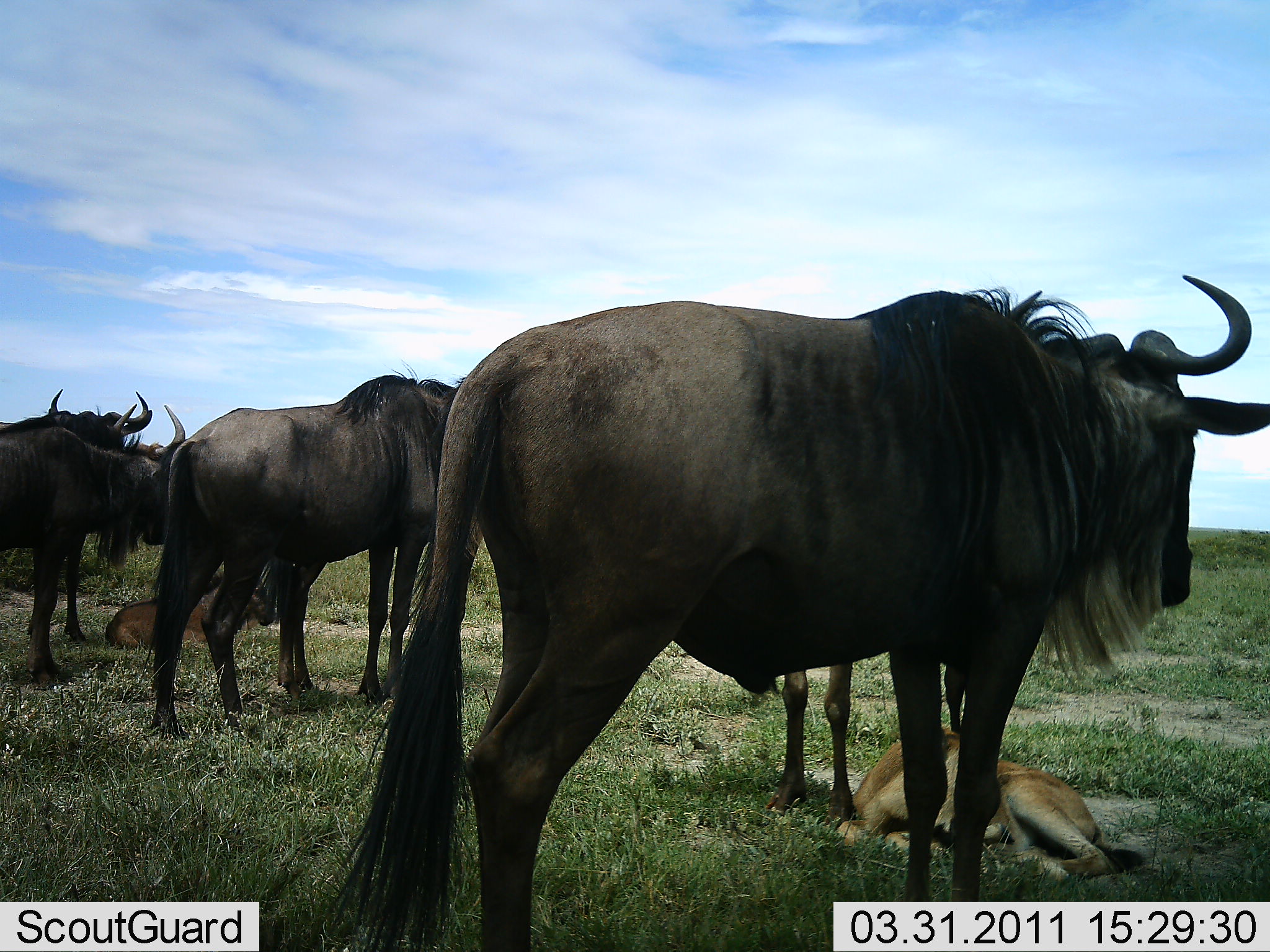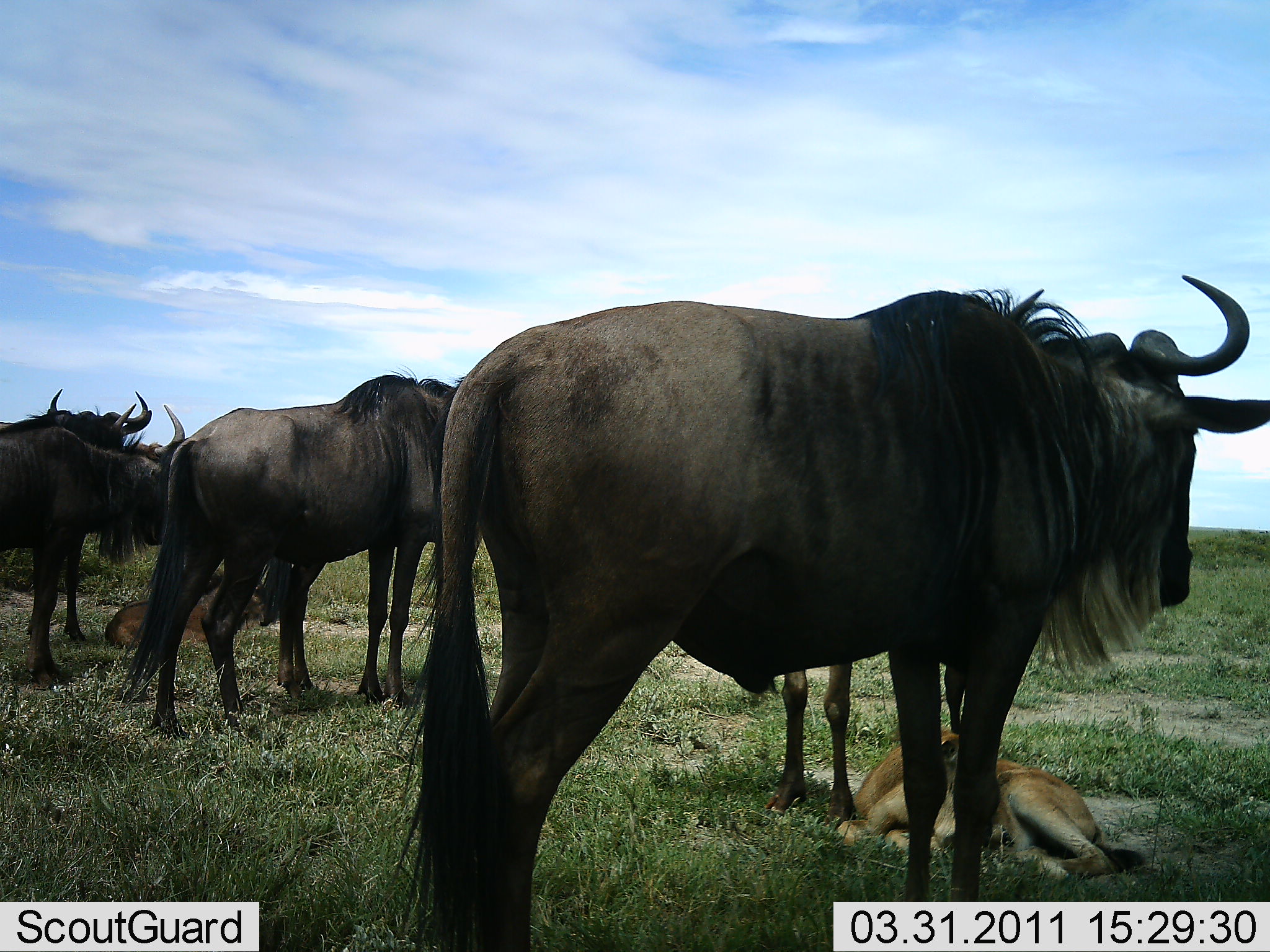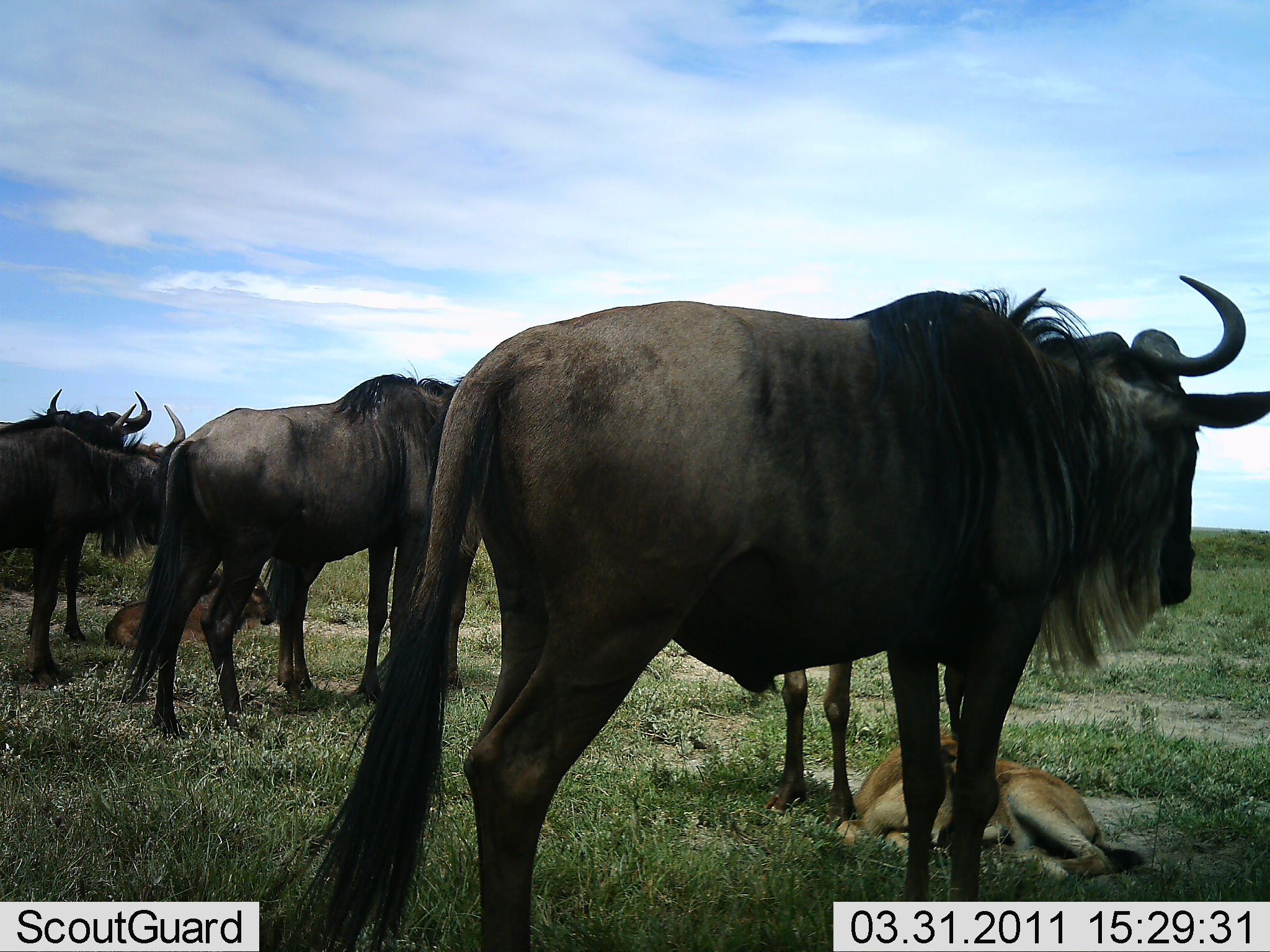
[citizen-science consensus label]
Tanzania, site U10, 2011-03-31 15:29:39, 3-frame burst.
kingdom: Animalia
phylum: Chordata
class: Mammalia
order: Artiodactyla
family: Bovidae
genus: Connochaetes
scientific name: Connochaetes taurinus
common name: blue wildebeest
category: wildebeest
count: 6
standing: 100%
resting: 44%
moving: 0%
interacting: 6%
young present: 56%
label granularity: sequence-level